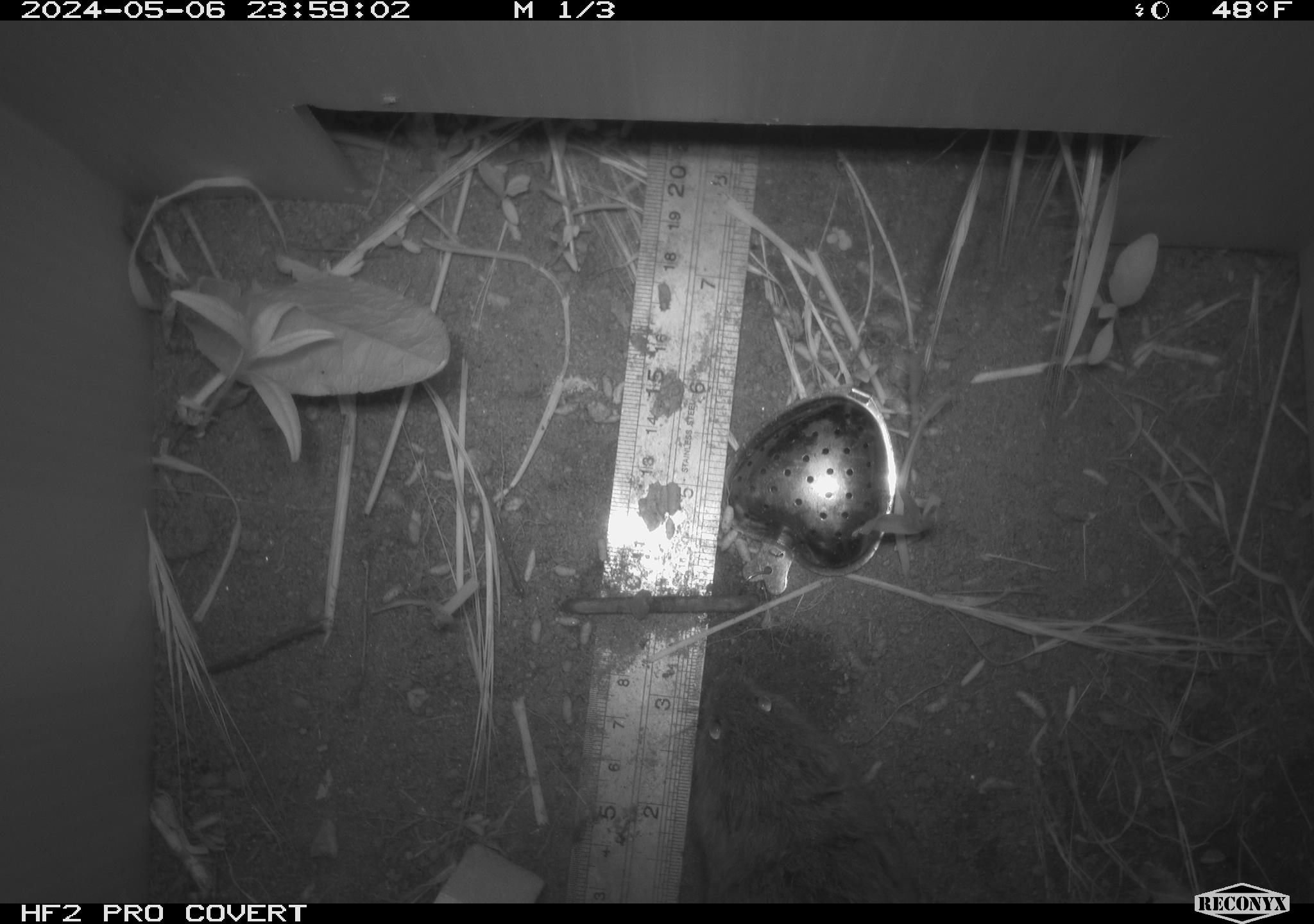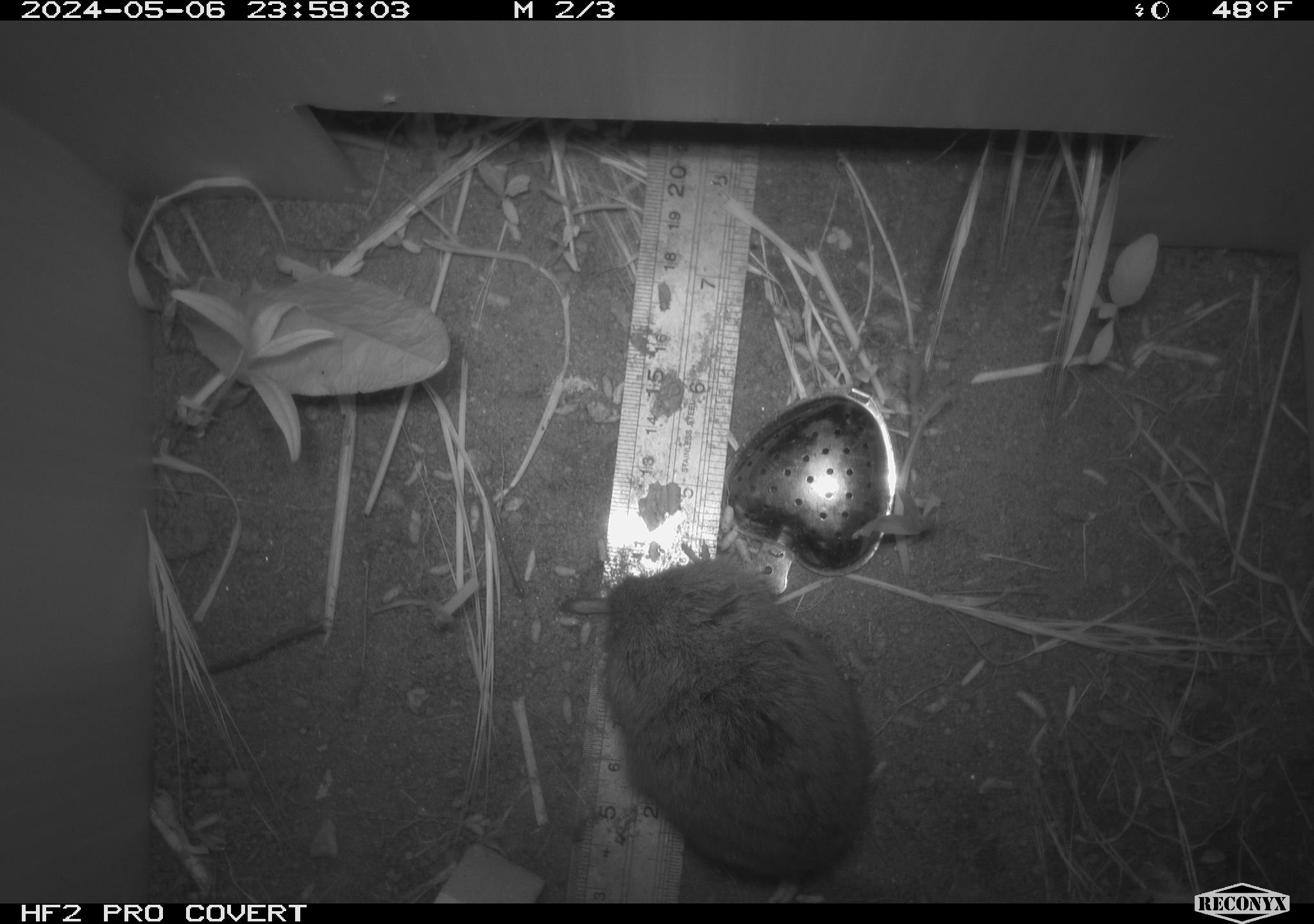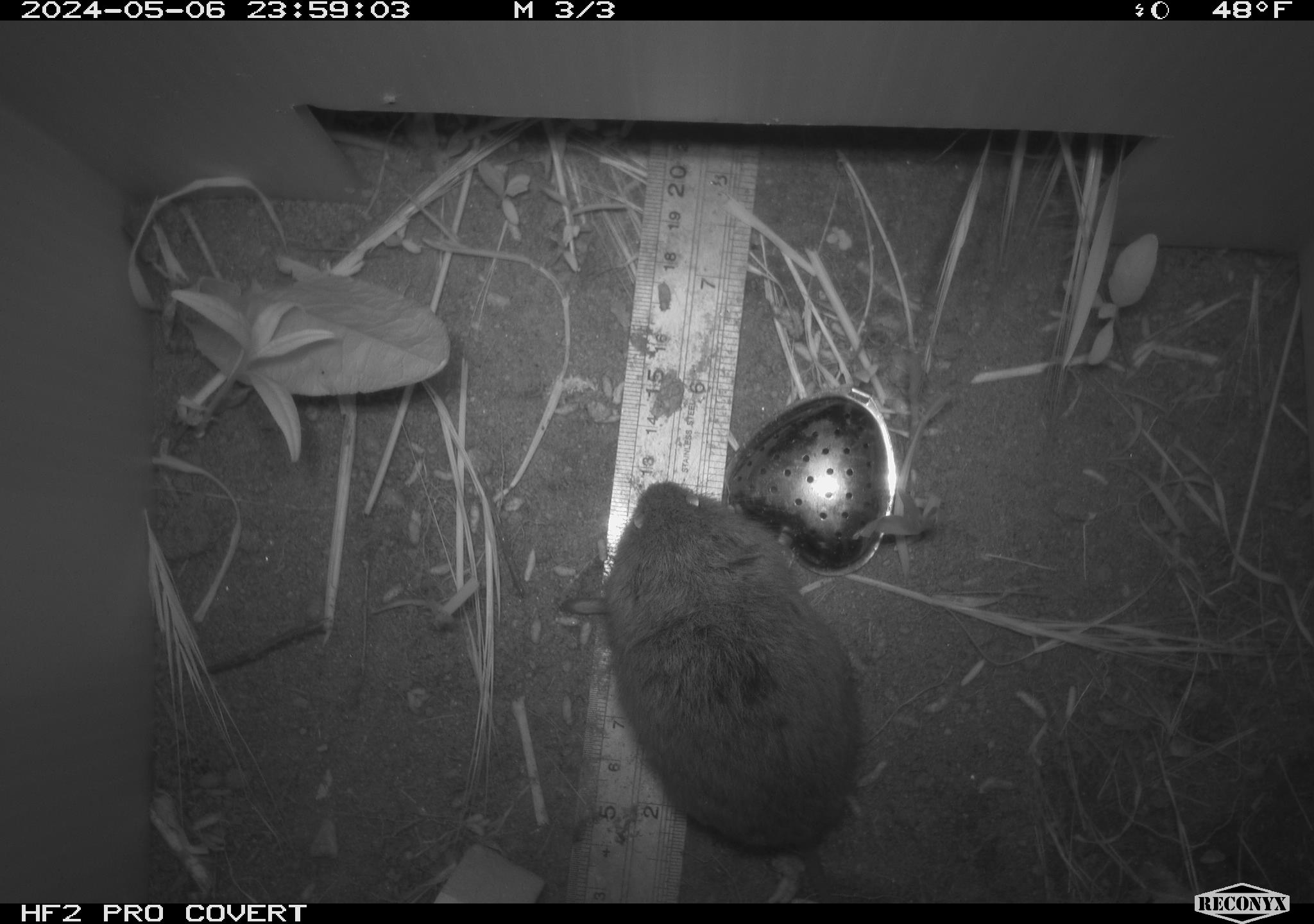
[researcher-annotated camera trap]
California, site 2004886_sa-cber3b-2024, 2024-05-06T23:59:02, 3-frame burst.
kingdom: Animalia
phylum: Chordata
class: Mammalia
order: Rodentia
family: Cricetidae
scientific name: Arvicolinae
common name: voles, lemmings, and muskrats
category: arvicolinae subfamily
Arvicolinae subfamily (voles, lemmings, and muskrats) (Arvicolinae).